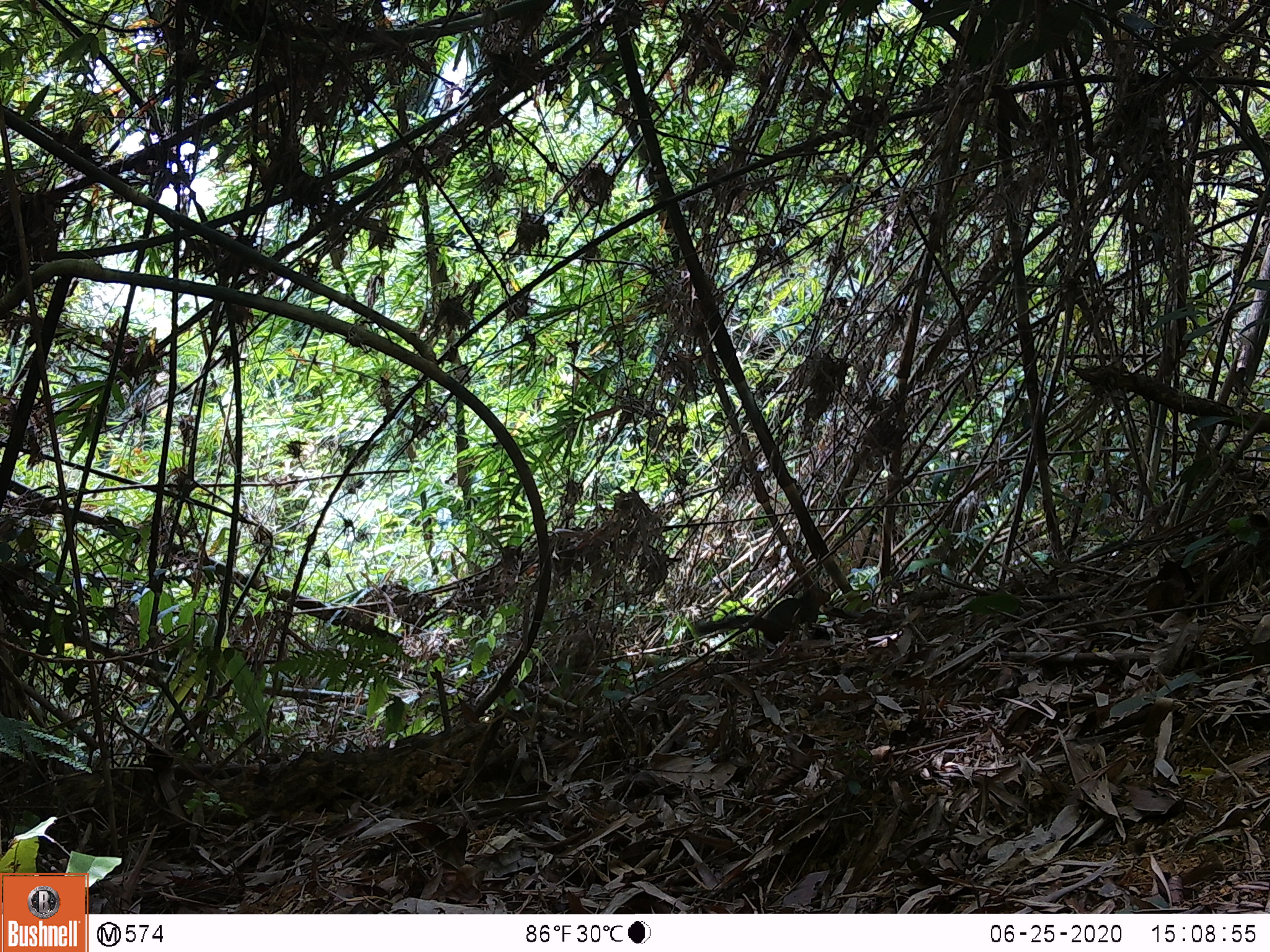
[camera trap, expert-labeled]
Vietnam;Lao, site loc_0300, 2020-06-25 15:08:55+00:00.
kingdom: Animalia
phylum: Chordata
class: Mammalia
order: Rodentia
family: Sciuridae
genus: Dremomys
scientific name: Dremomys rufigenis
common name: red-cheeked squirrel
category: red cheeked squirrel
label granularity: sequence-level